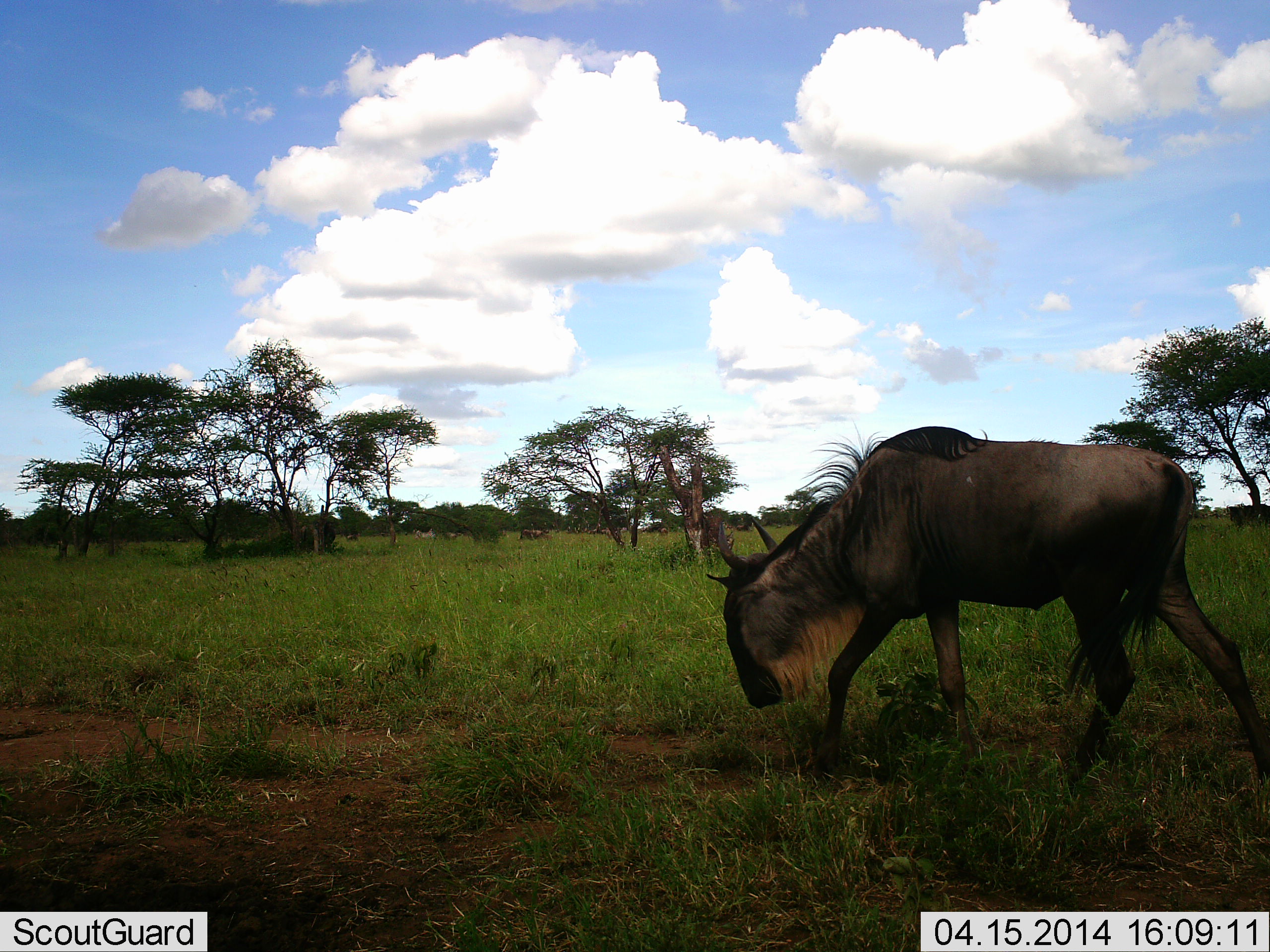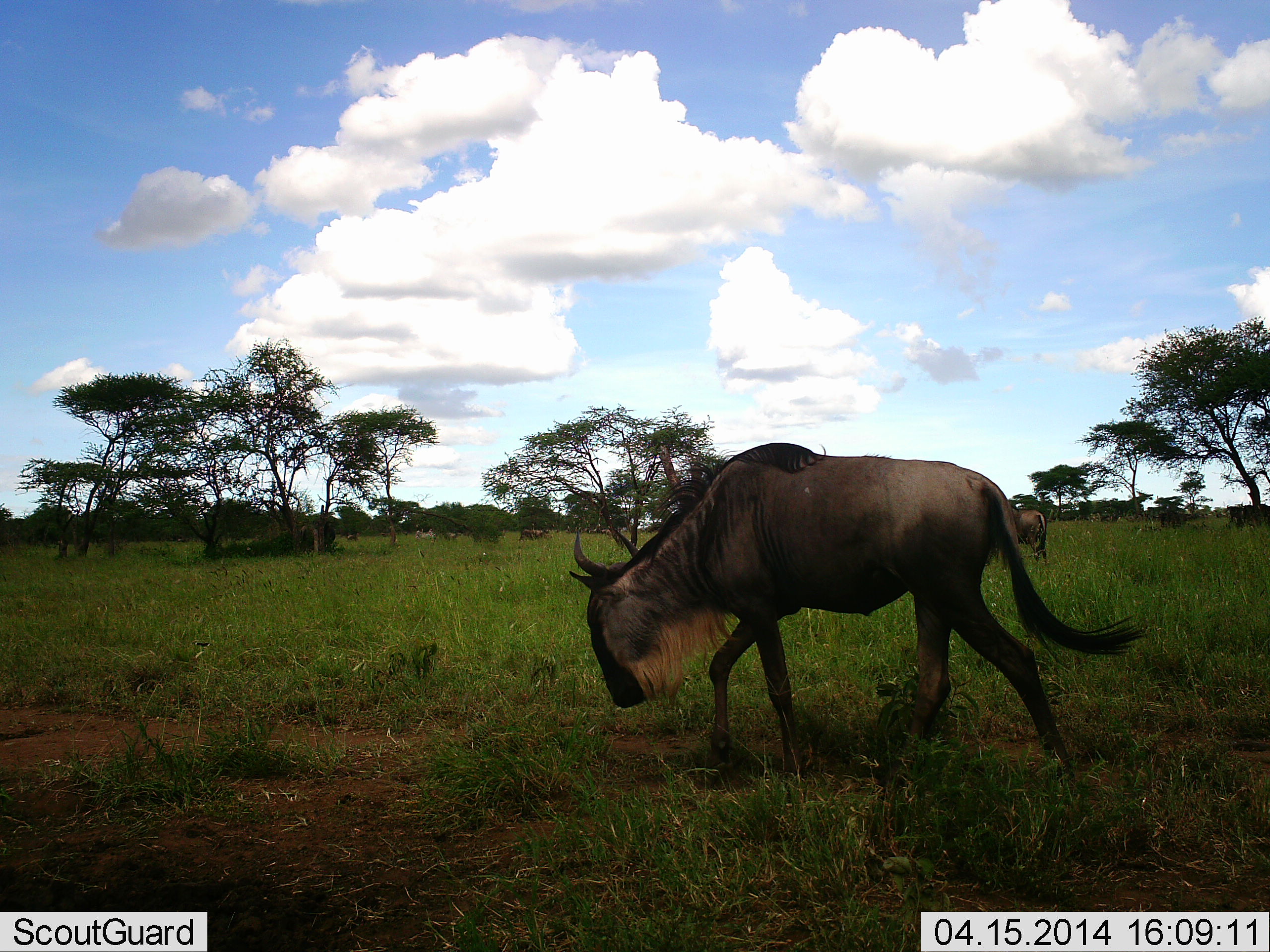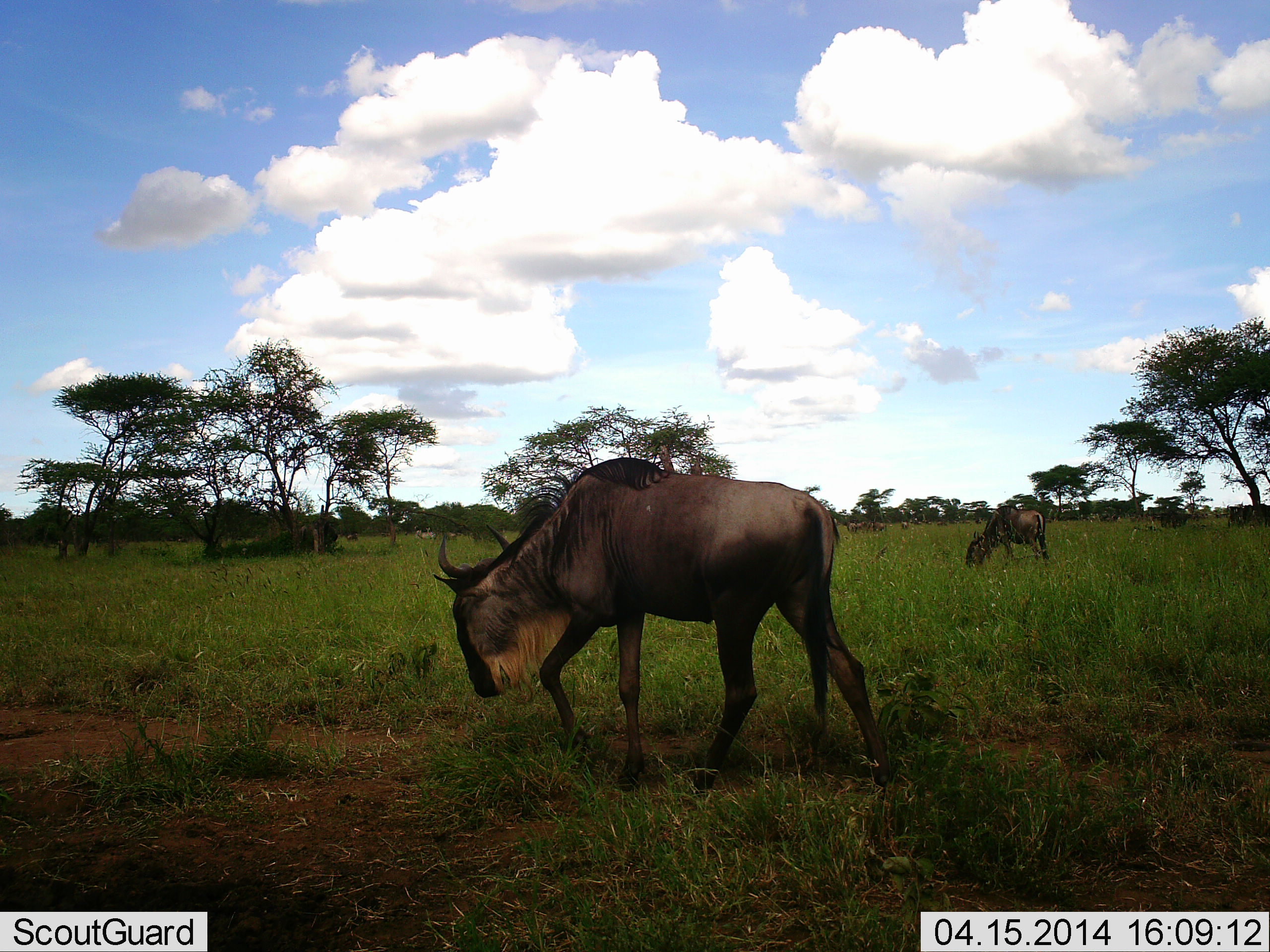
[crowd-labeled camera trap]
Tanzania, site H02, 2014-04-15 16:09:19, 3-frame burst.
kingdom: Animalia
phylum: Chordata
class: Mammalia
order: Artiodactyla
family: Bovidae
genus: Connochaetes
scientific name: Connochaetes taurinus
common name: blue wildebeest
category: wildebeest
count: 2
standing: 10%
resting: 0%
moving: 90%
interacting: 0%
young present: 0%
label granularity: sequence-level